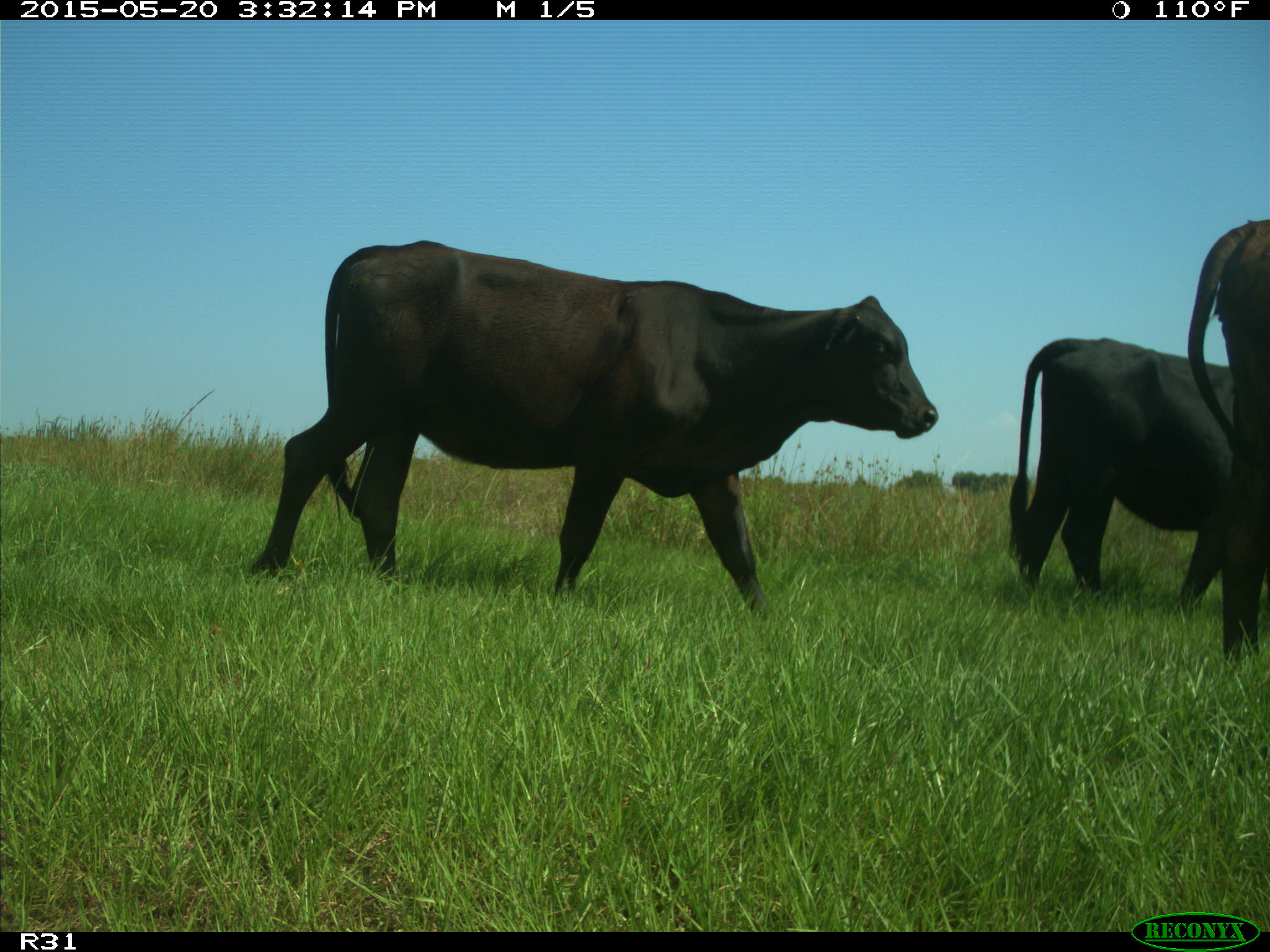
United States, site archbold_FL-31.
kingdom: Animalia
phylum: Chordata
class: Mammalia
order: Artiodactyla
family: Bovidae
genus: Bos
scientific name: Bos taurus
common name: domestic cow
Bos taurus (domestic cow).